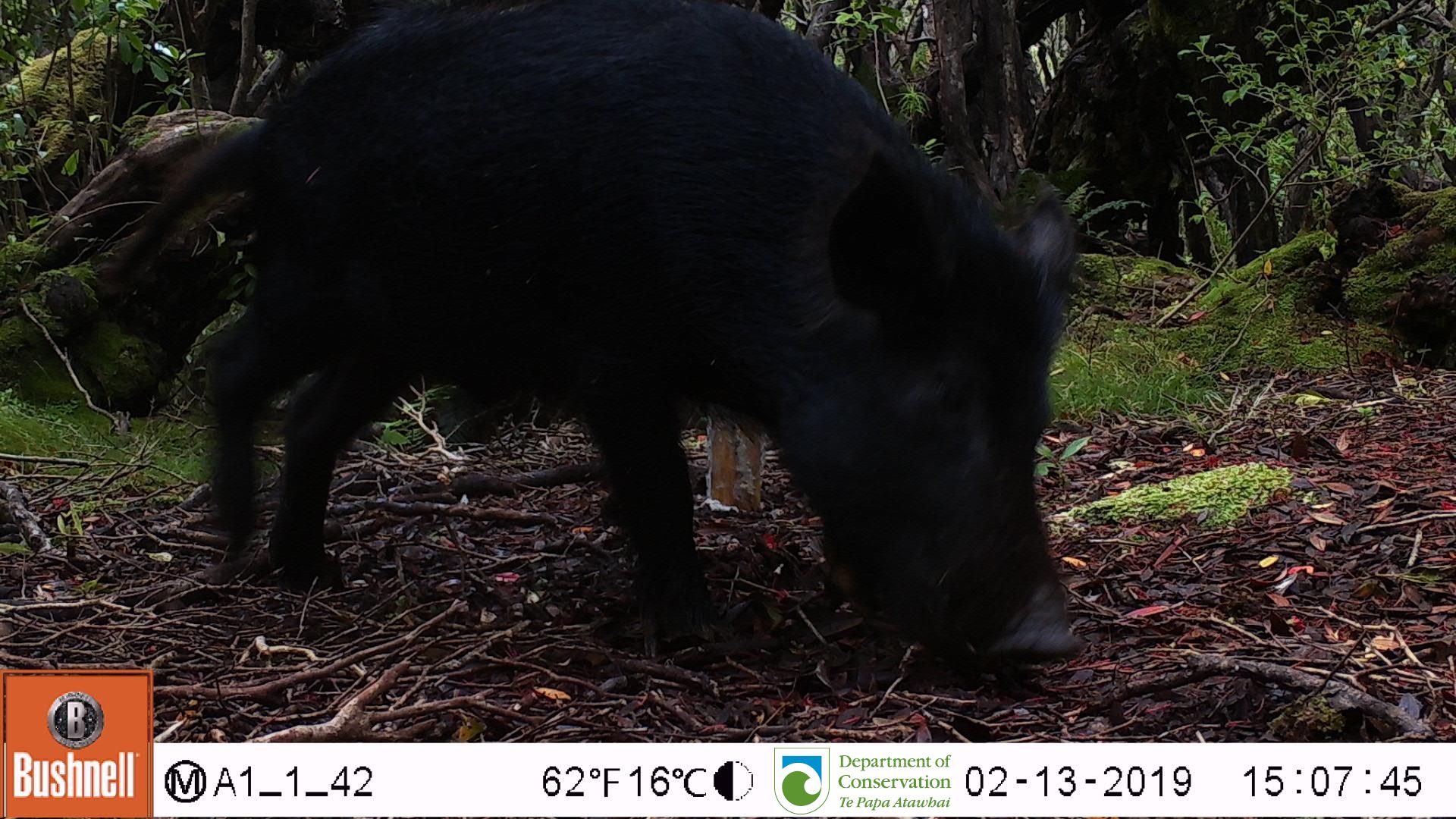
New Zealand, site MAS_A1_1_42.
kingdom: Animalia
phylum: Chordata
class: Mammalia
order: Artiodactyla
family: Suidae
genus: Sus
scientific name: Sus scrofa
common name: pig